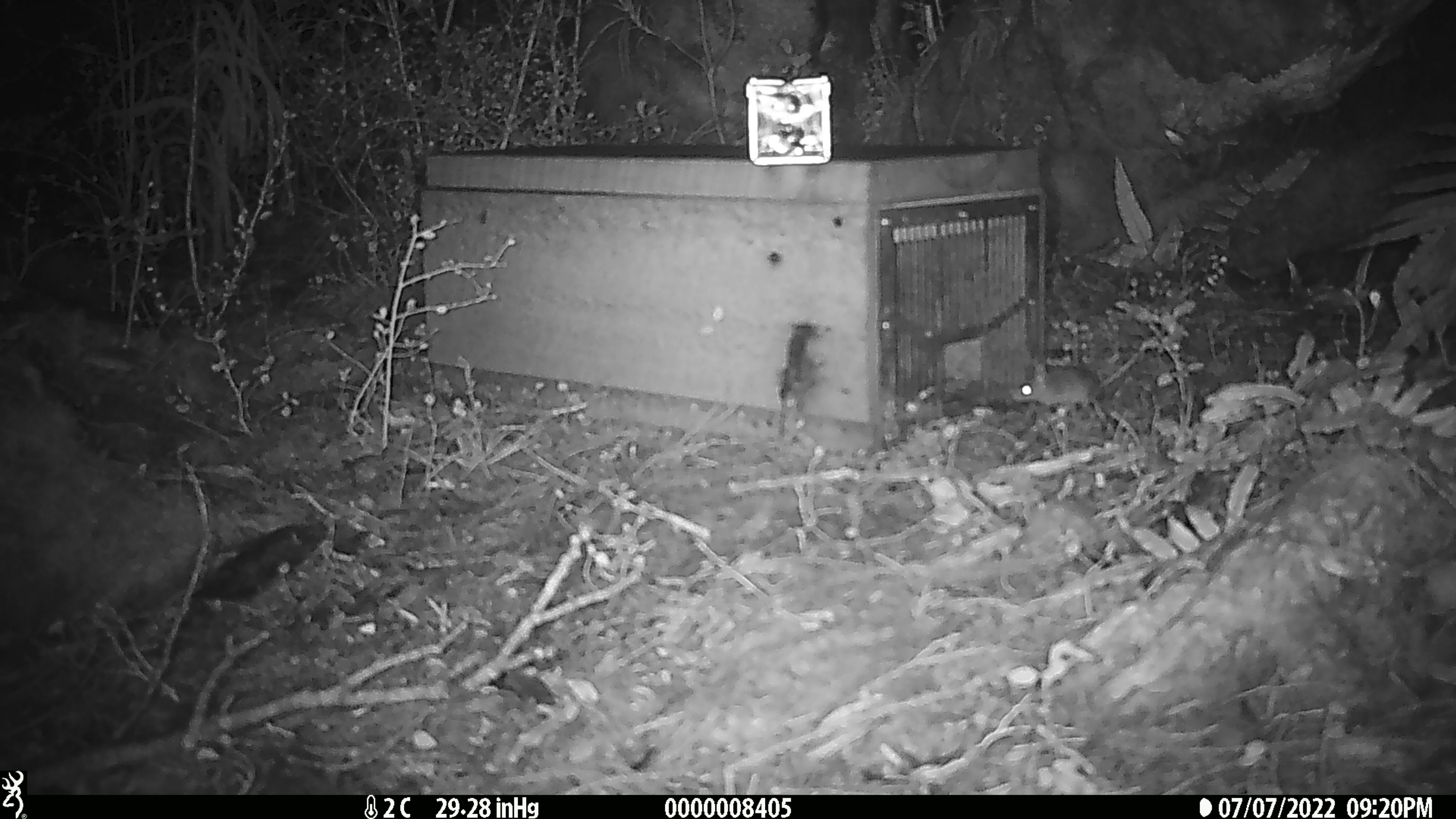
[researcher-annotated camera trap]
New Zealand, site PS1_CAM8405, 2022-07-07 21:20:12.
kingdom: Animalia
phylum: Chordata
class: Mammalia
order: Rodentia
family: Muridae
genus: Mus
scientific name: Mus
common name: mouse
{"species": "mouse (Mus)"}